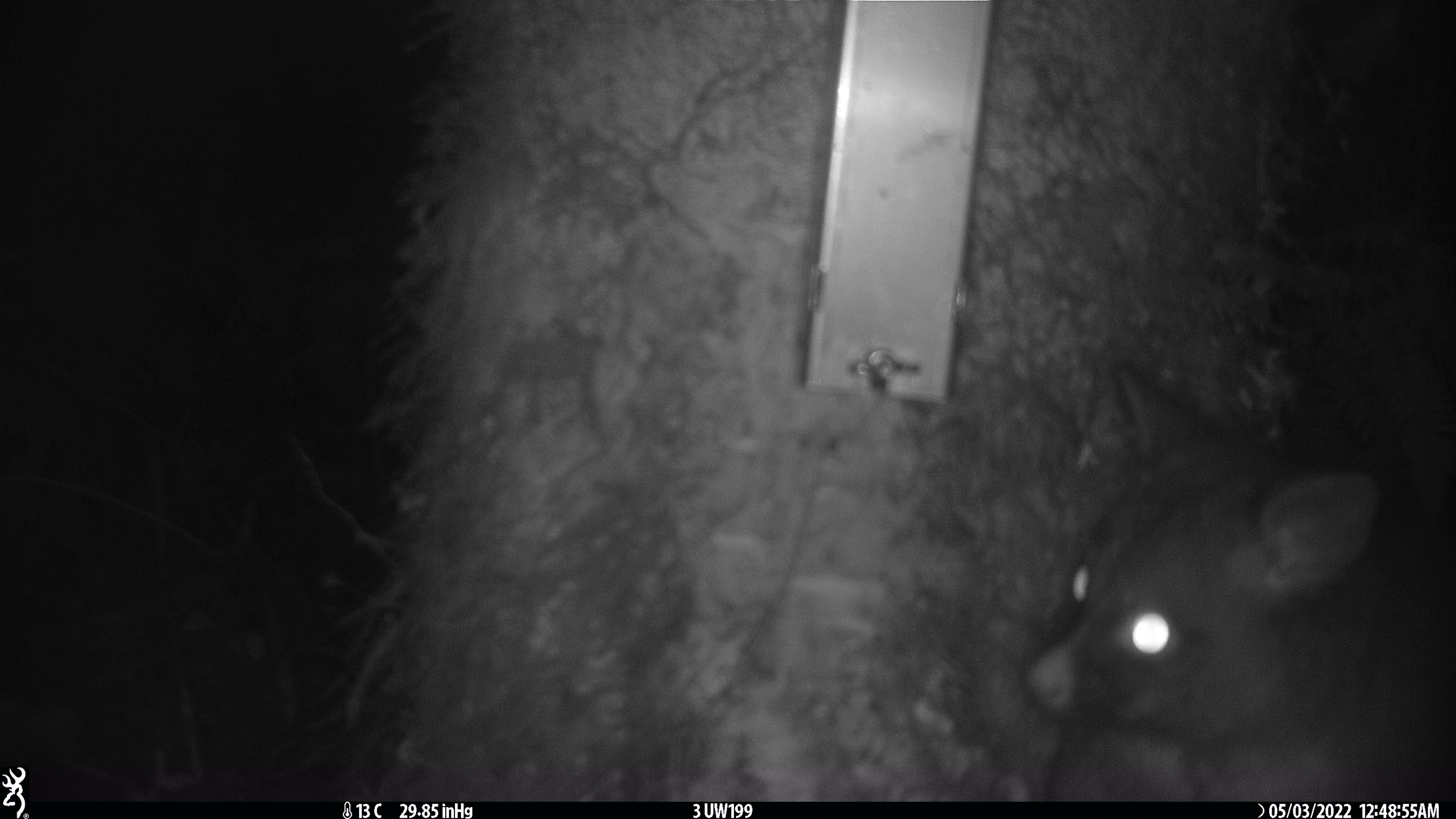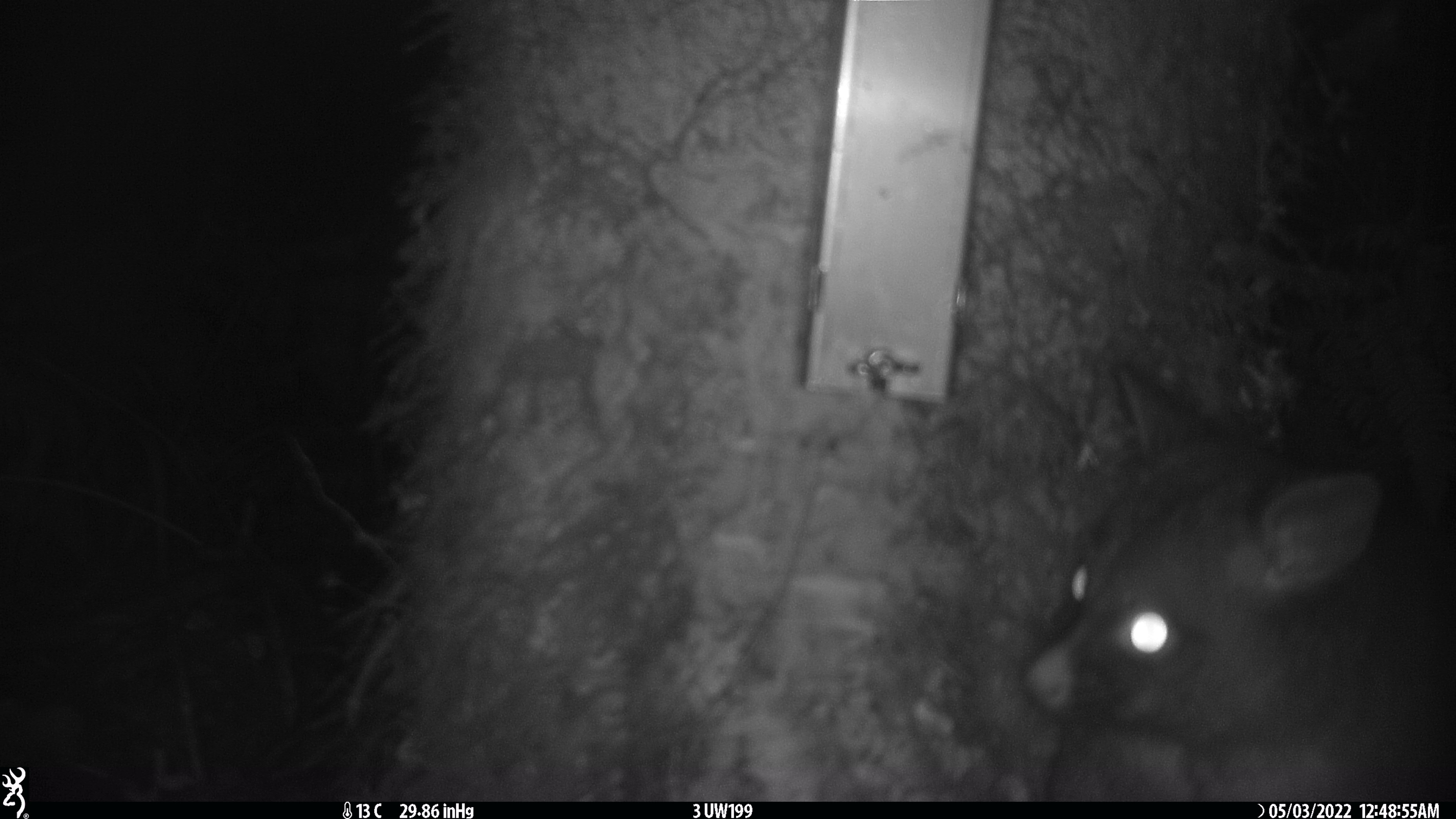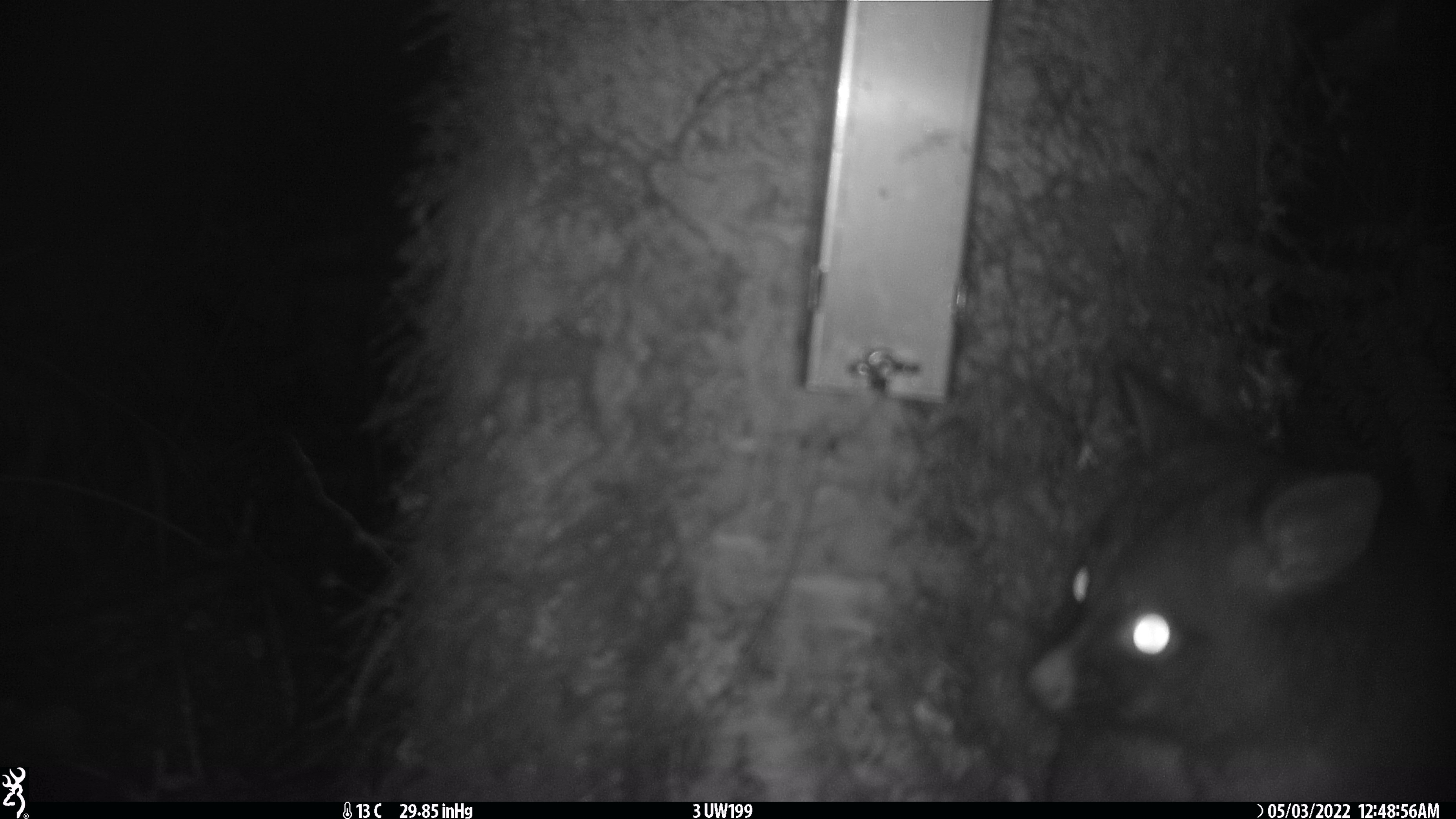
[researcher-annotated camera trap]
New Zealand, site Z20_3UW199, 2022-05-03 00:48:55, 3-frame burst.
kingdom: Animalia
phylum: Chordata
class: Mammalia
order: Diprotodontia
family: Phalangeridae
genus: Trichosurus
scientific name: Trichosurus vulpecula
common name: common brushtail possum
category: possum